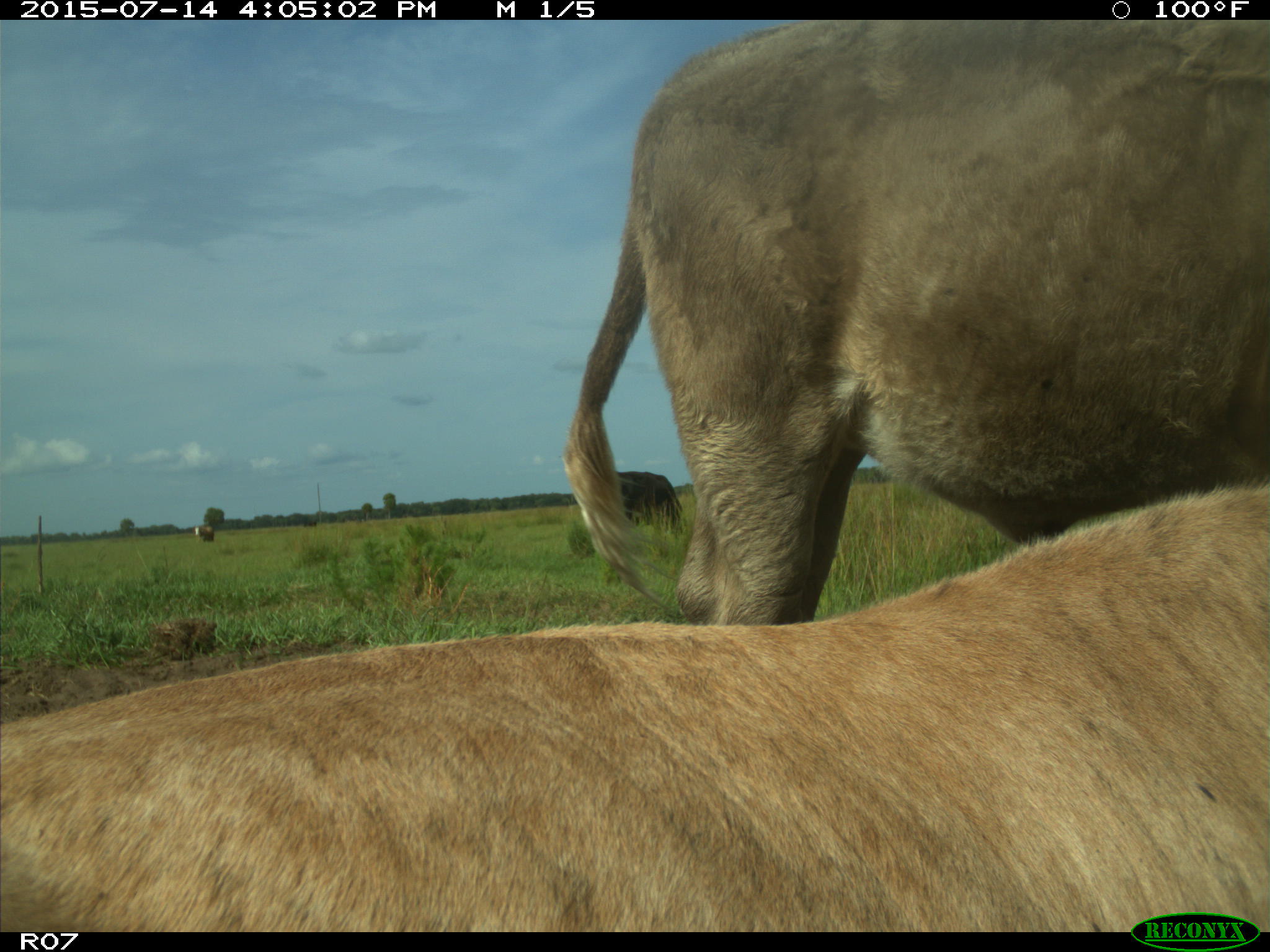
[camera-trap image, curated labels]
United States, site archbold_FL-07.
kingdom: Animalia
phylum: Chordata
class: Mammalia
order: Artiodactyla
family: Bovidae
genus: Bos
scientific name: Bos taurus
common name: domestic cow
Bos taurus (domestic cow).